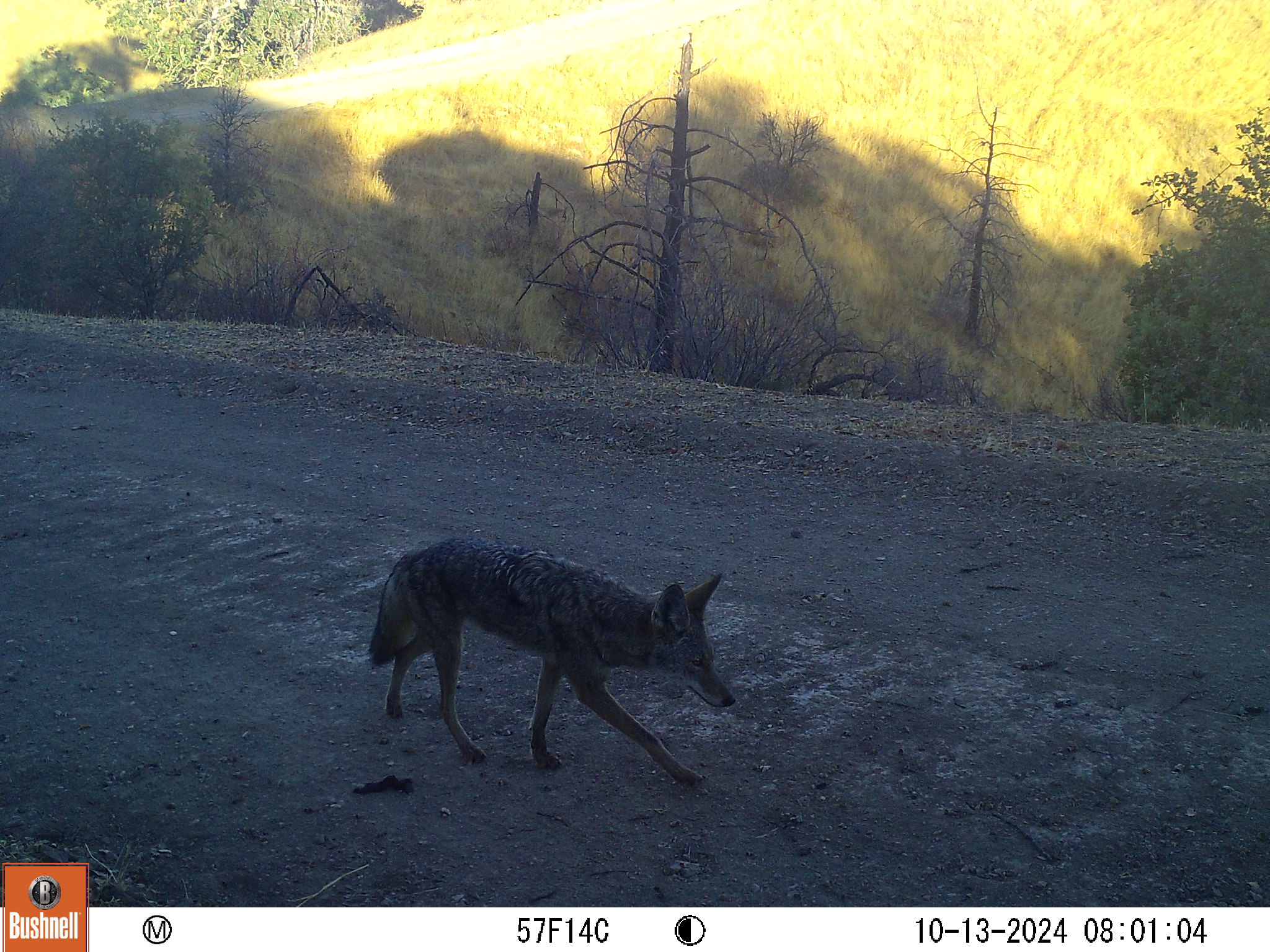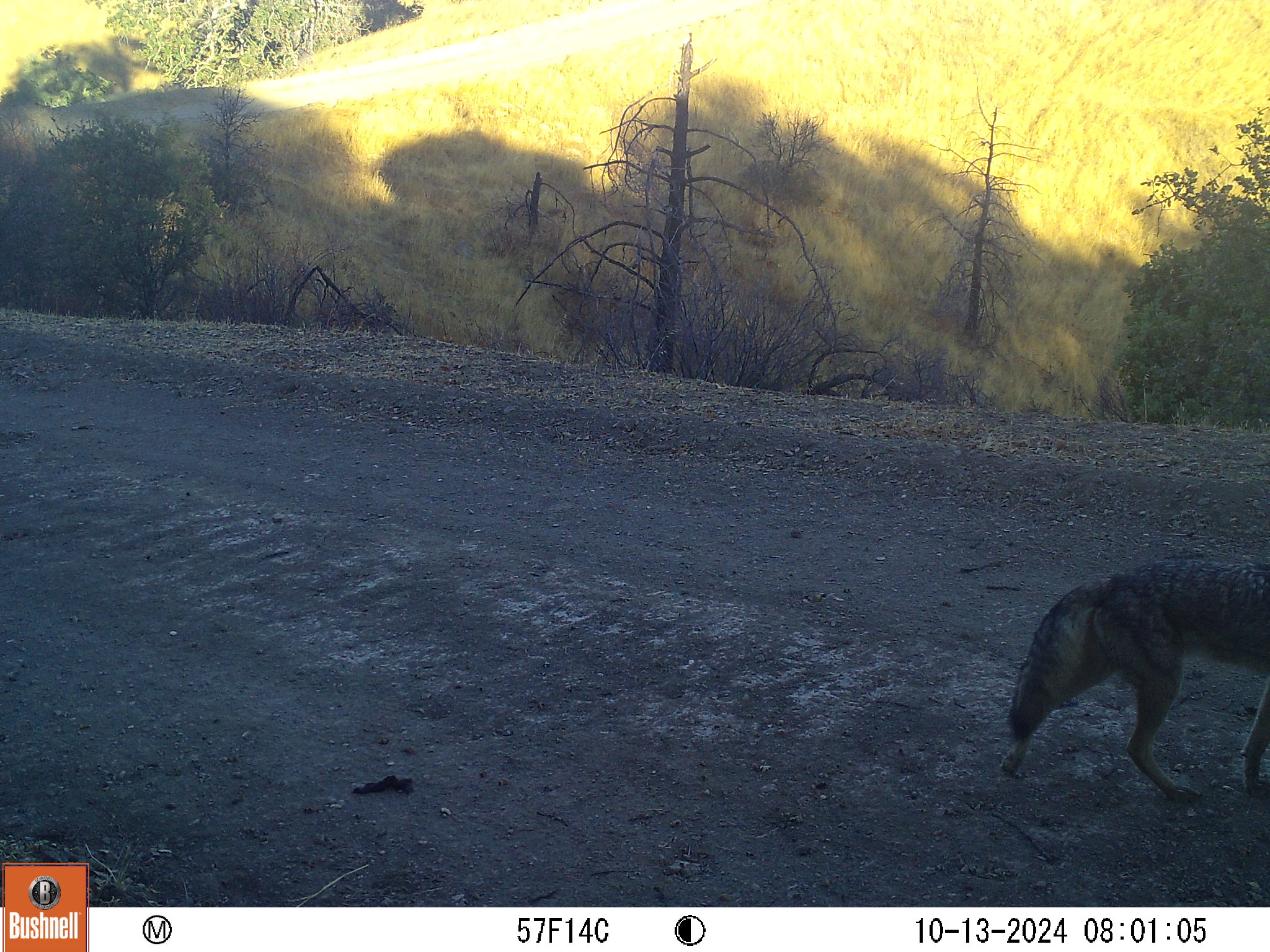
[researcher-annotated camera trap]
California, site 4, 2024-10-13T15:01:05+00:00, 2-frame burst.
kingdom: Animalia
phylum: Chordata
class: Mammalia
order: Carnivora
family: Canidae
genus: Canis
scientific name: Canis latrans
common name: coyote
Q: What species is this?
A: Coyote (Canis latrans).